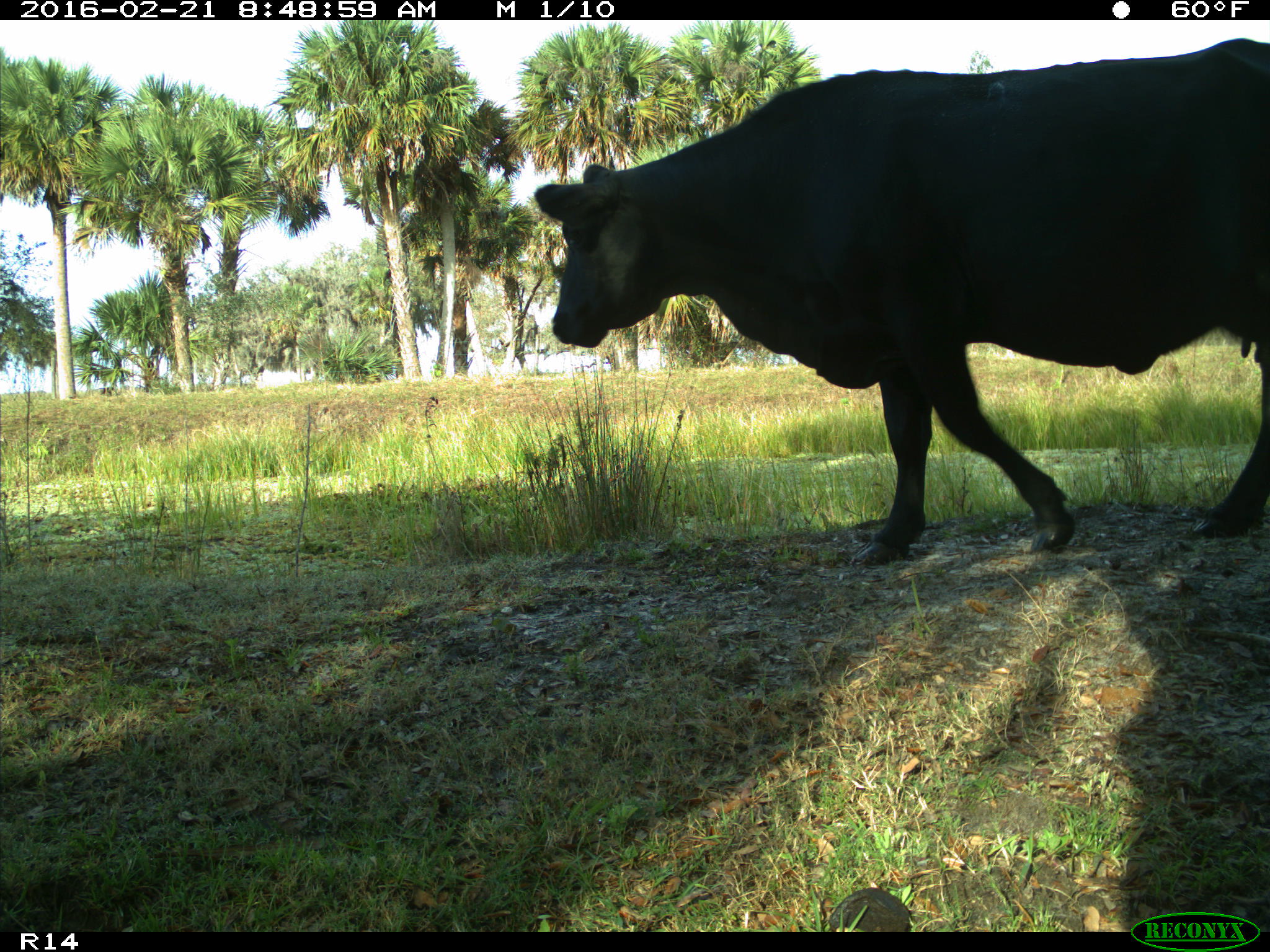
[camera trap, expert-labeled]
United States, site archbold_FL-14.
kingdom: Animalia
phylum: Chordata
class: Mammalia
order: Artiodactyla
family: Bovidae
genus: Bos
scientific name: Bos taurus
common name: domestic cow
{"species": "Bos taurus (domestic cow)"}